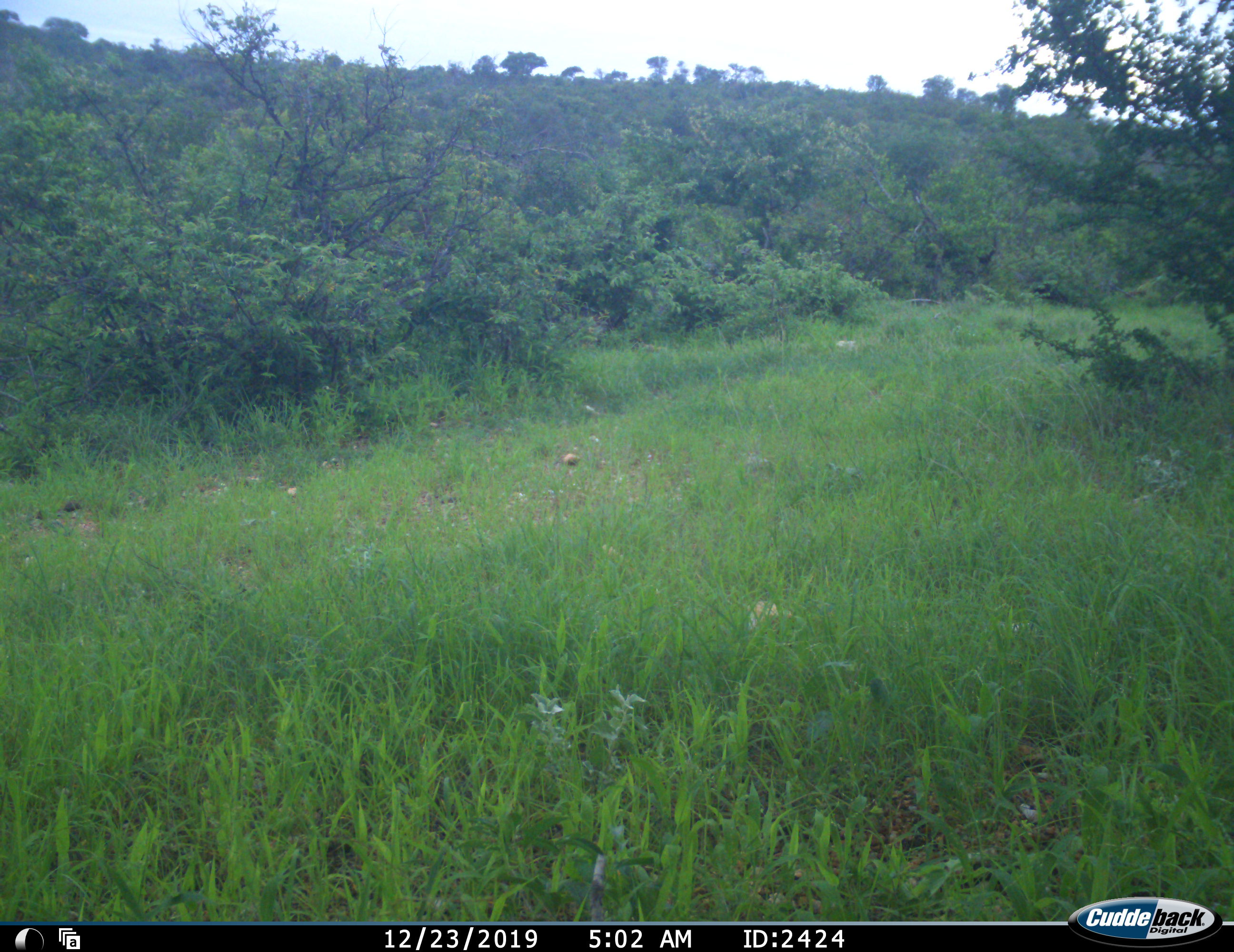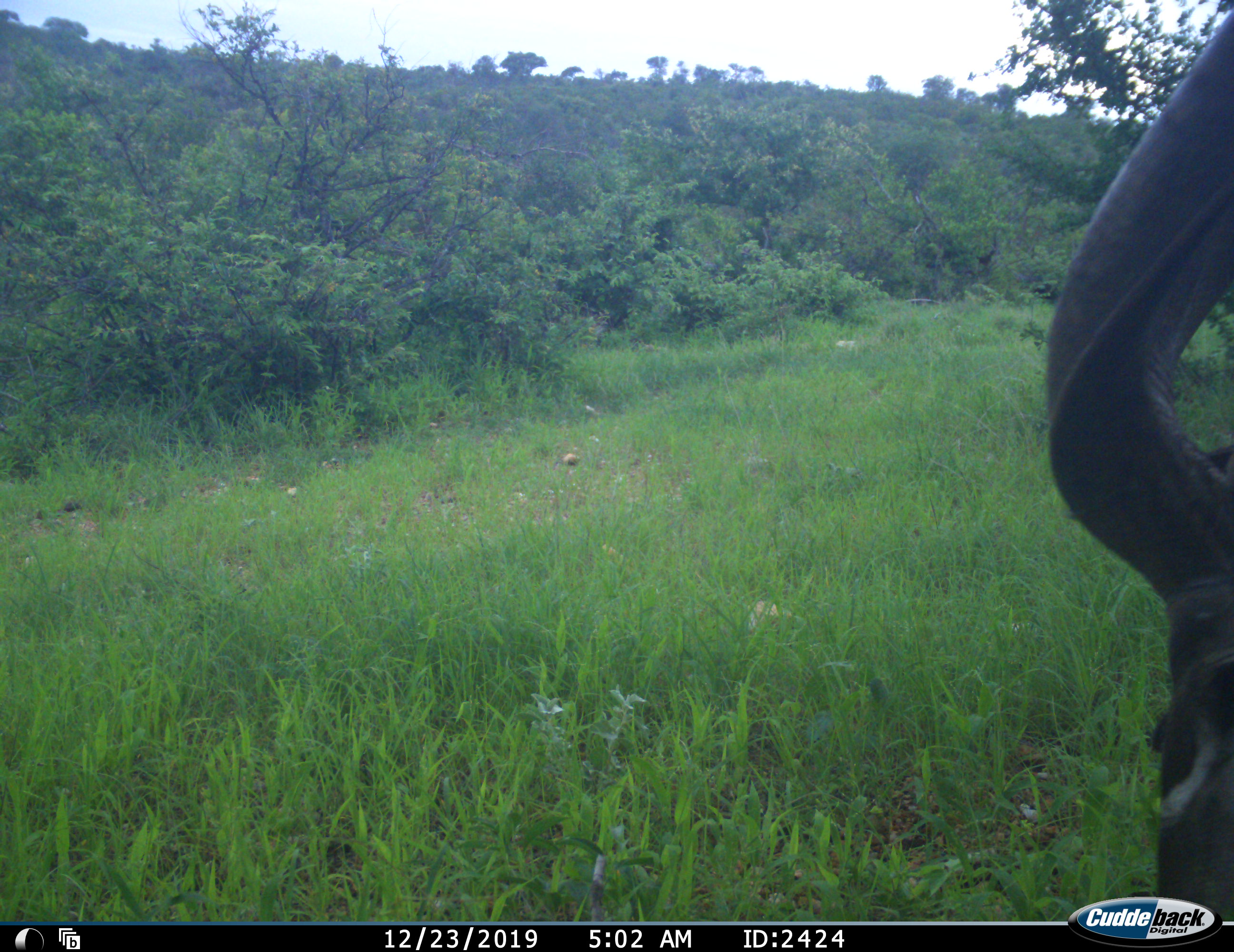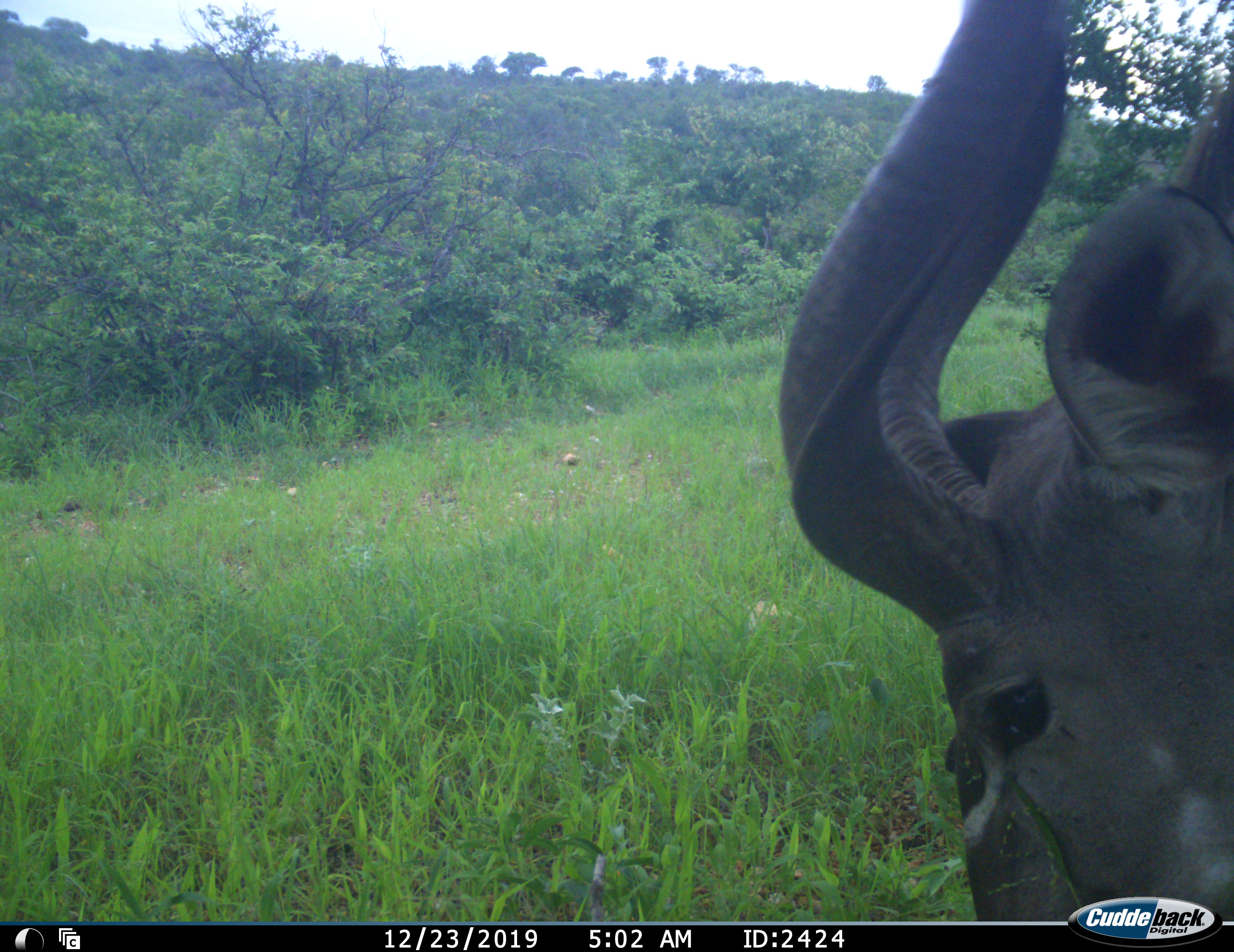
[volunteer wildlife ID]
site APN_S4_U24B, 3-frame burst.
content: unidentified animal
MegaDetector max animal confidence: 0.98